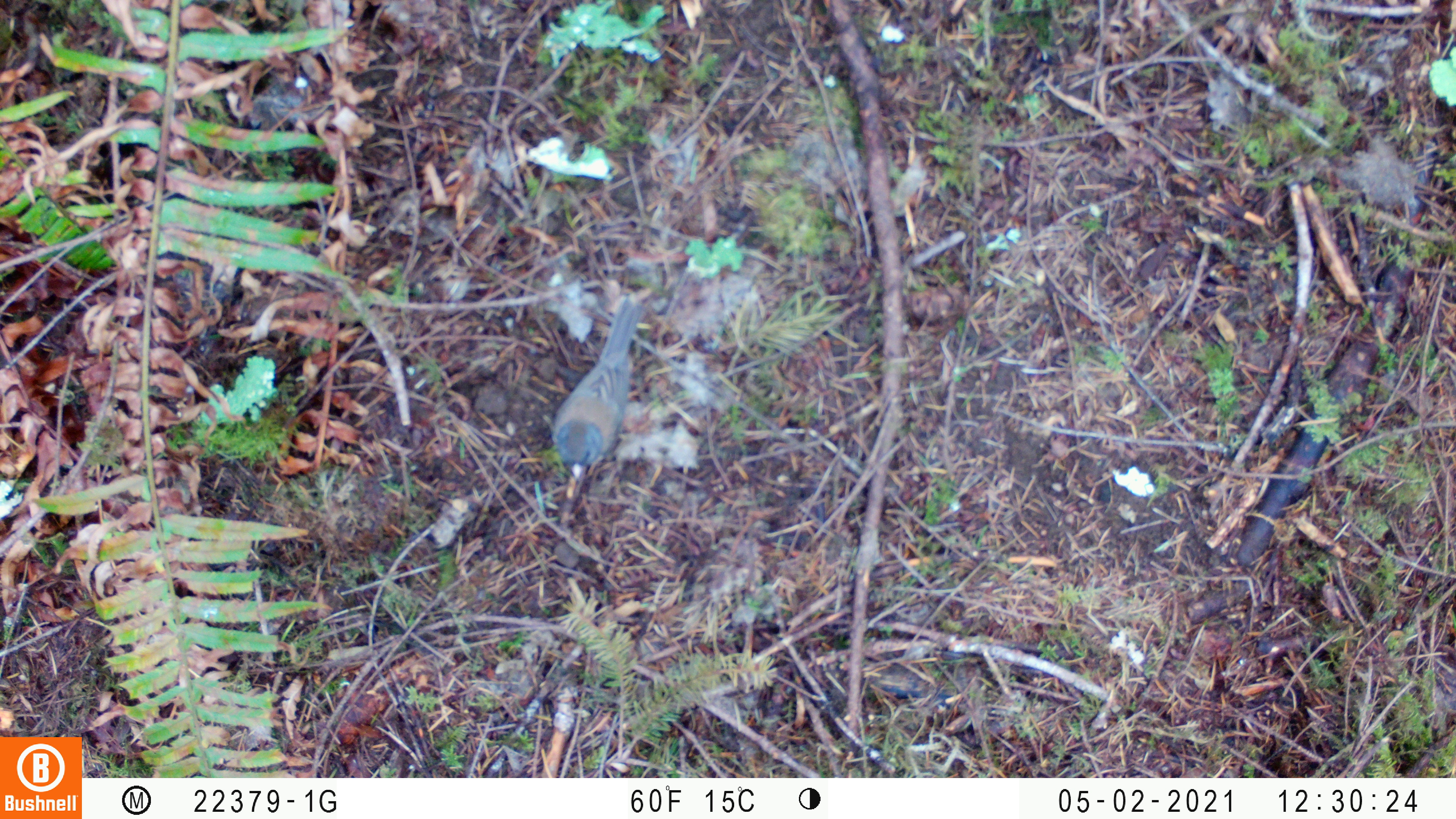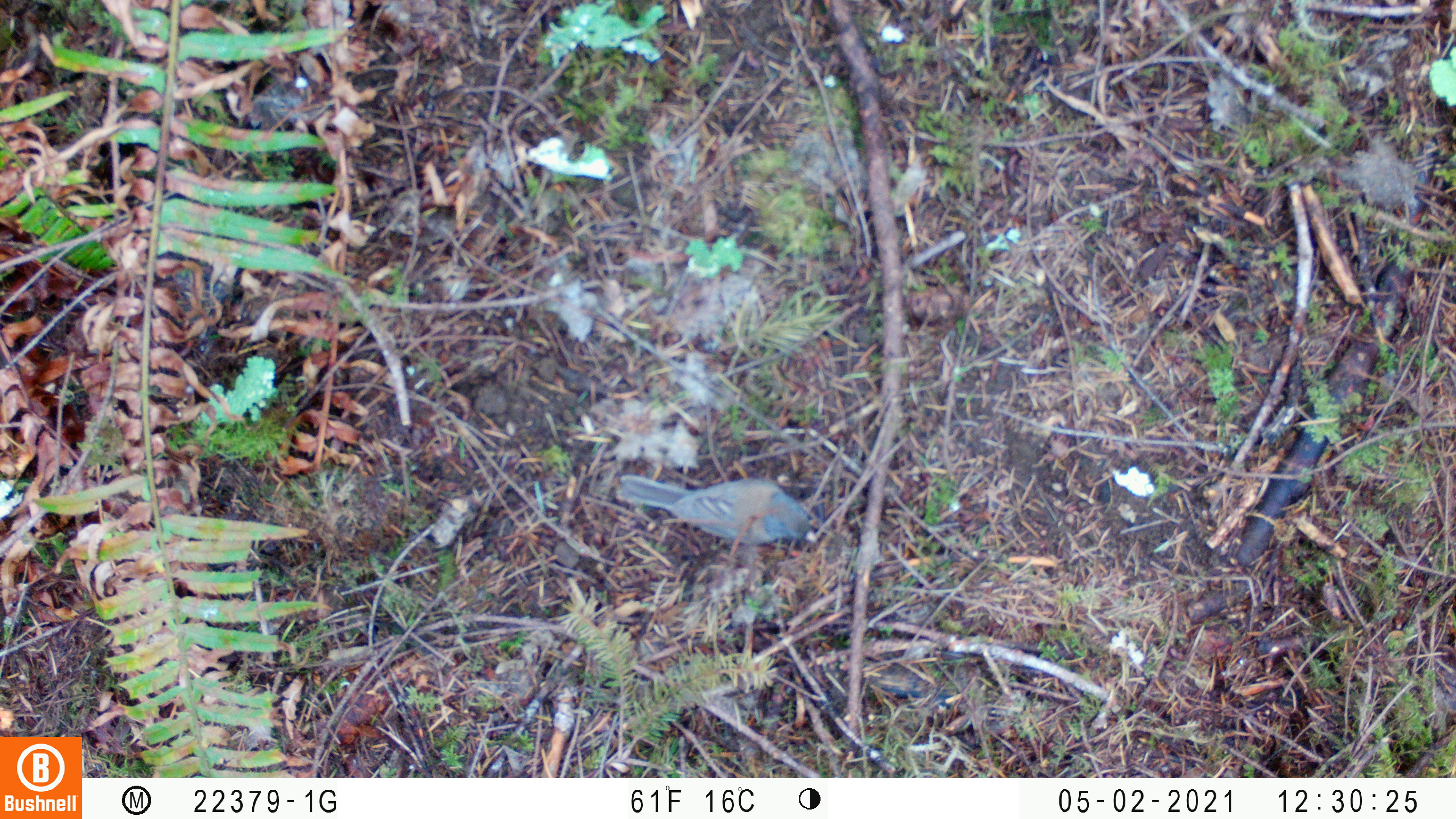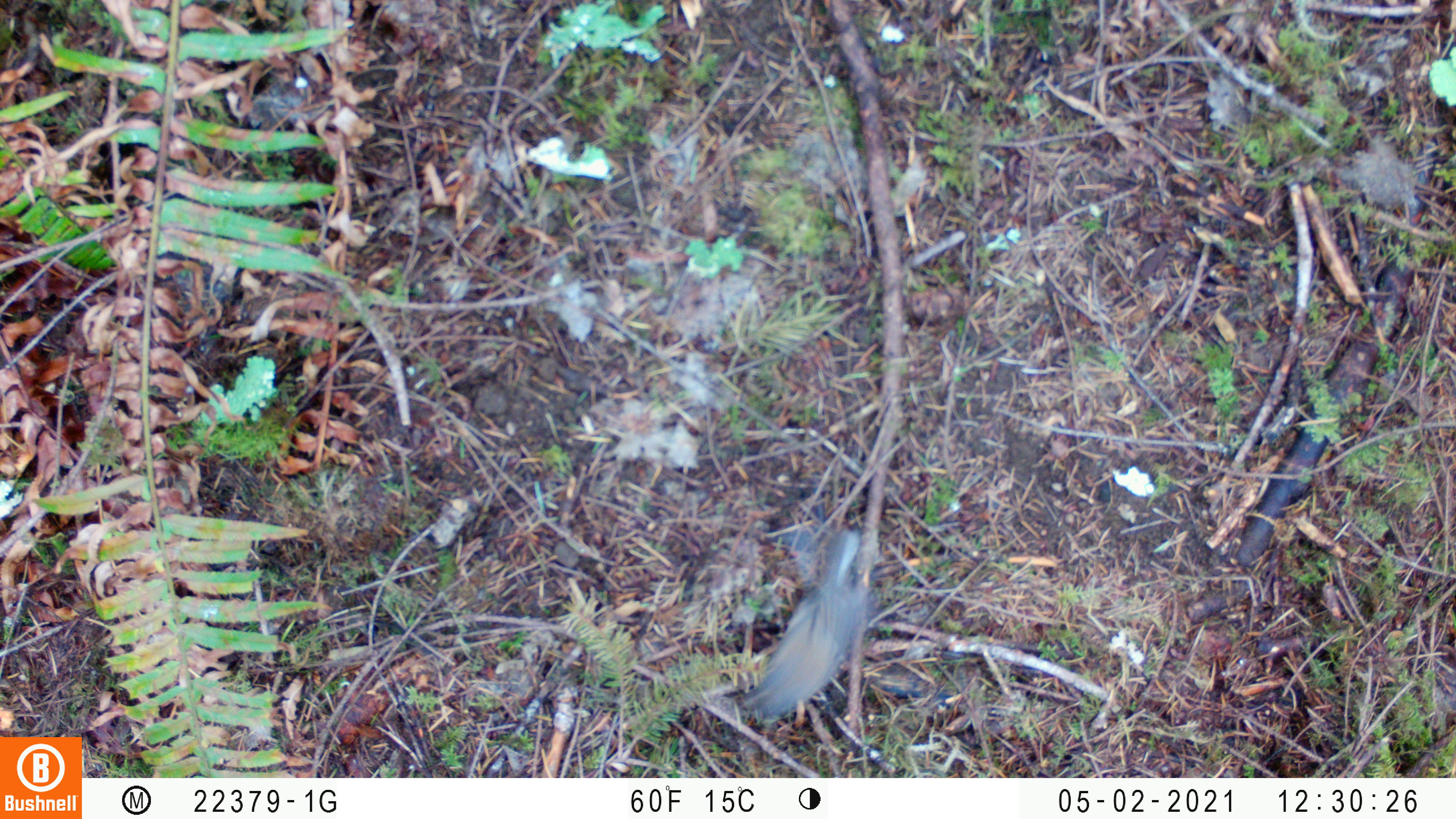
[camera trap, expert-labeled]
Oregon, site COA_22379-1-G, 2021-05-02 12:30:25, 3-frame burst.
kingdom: Animalia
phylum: Chordata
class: Aves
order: Passeriformes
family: Passerellidae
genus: Junco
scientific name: Junco hyemalis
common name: dark-eyed junco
Dark-eyed junco (Junco hyemalis).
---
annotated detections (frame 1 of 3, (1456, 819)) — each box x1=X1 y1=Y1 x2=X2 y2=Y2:
dark-eyed junco: x1=532 y1=282 x2=682 y2=498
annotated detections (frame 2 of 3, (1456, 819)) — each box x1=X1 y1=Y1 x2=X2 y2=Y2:
dark-eyed junco: x1=609 y1=446 x2=832 y2=579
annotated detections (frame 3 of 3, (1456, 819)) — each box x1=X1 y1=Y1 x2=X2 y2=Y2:
dark-eyed junco: x1=724 y1=494 x2=918 y2=755